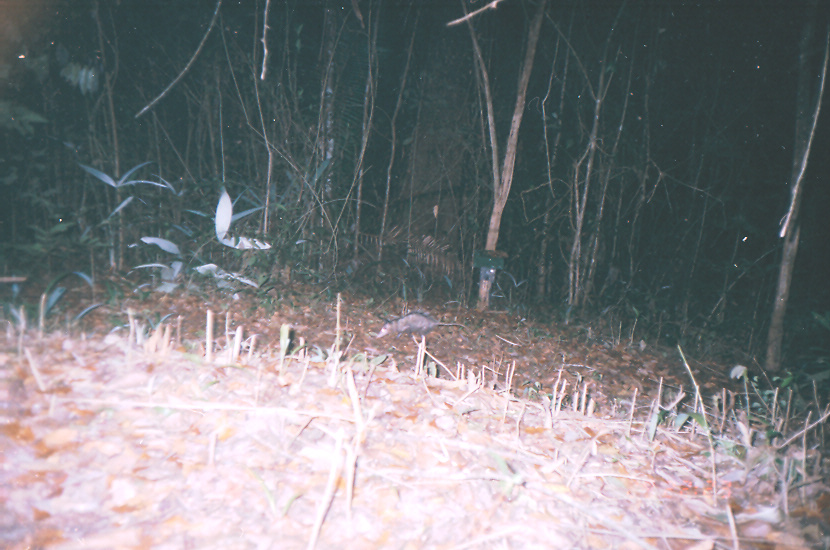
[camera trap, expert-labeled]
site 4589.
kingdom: Animalia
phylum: Chordata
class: Mammalia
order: Didelphimorphia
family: Didelphidae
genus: Didelphis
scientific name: Didelphis virginiana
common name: virginia opossum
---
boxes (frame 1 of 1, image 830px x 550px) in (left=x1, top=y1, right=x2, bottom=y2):
didelphis virginiana: (left=375, top=309, right=469, bottom=340)